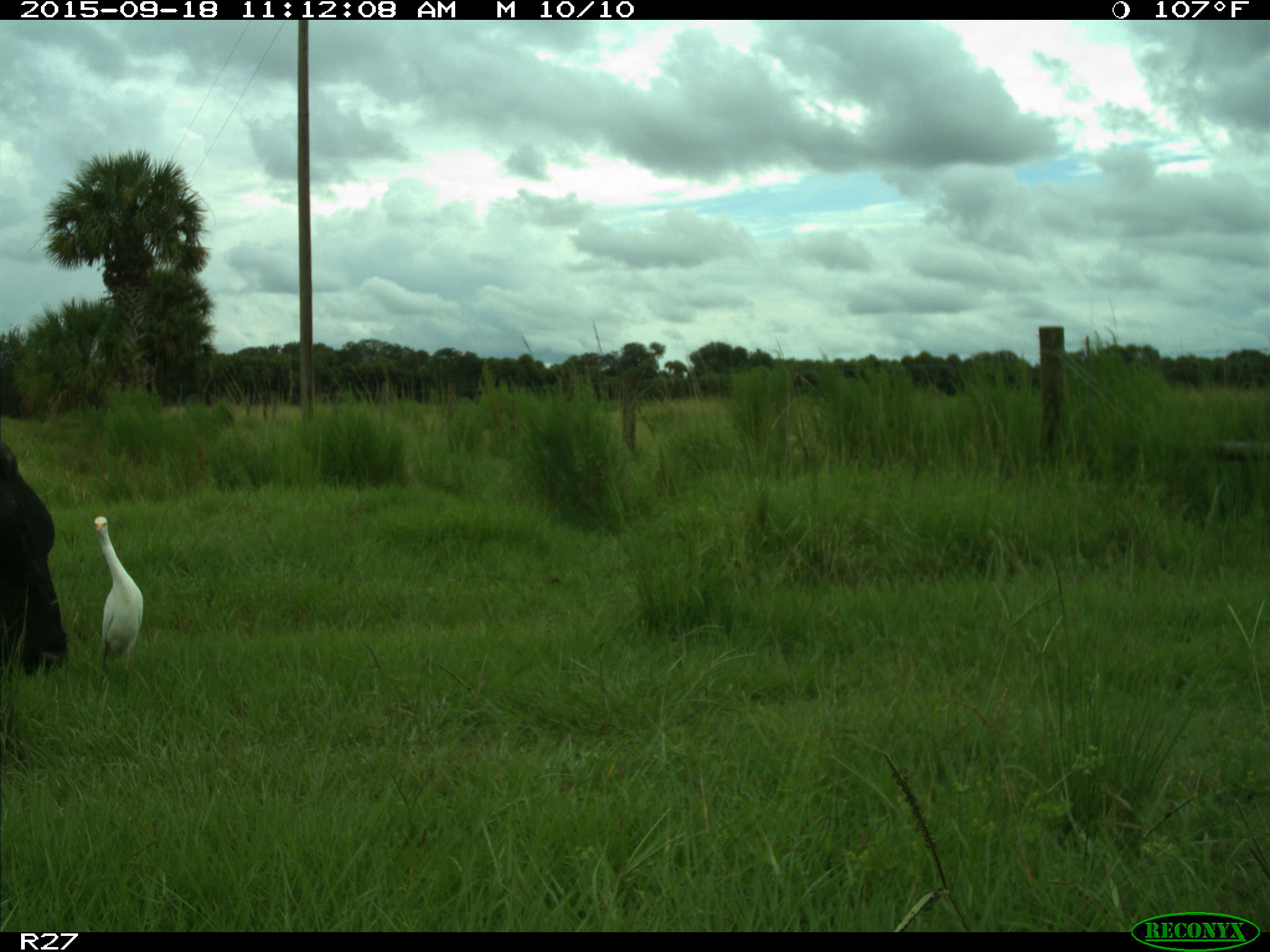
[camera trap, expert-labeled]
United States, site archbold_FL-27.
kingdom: Animalia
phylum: Chordata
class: Mammalia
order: Artiodactyla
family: Bovidae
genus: Bos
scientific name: Bos taurus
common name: domestic cow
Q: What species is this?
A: Bos taurus (domestic cow).